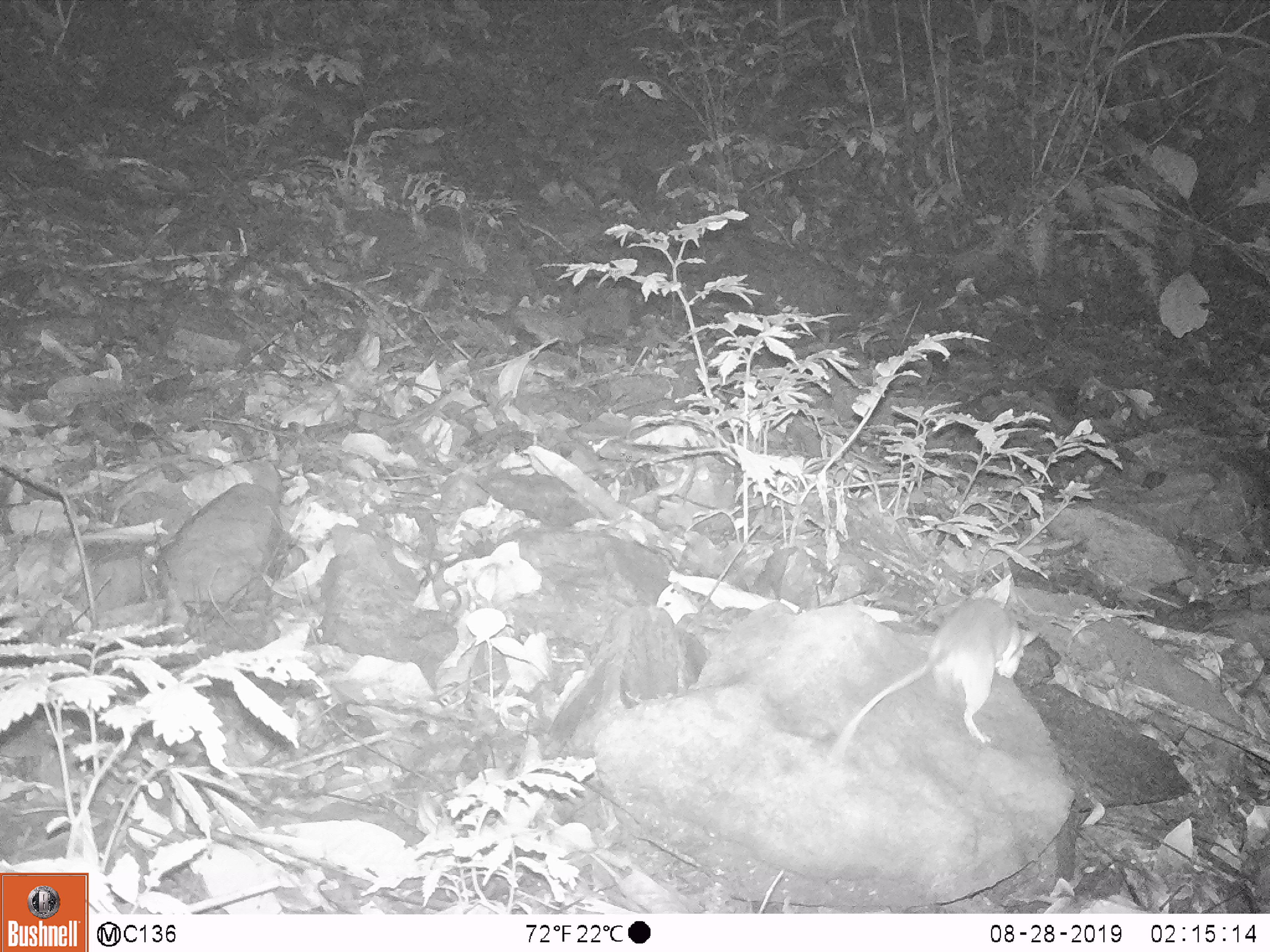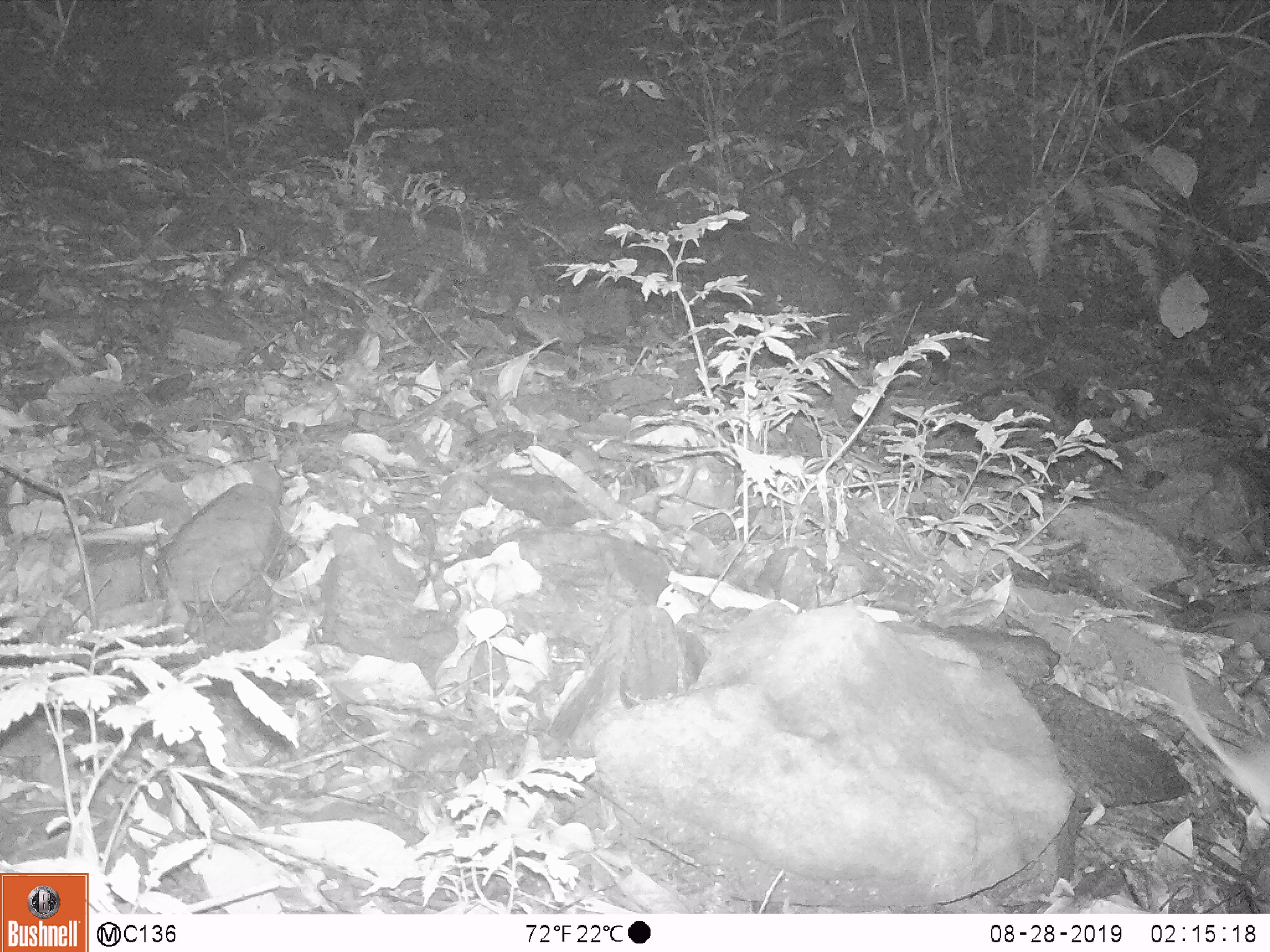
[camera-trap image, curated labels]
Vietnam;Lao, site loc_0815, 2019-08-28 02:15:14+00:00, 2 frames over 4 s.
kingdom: Animalia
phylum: Chordata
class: Mammalia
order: Rodentia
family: Muridae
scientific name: Muridae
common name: old-world mice and rats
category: unidentified murid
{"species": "unidentified murid (old-world mice and rats) (Muridae)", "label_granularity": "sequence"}